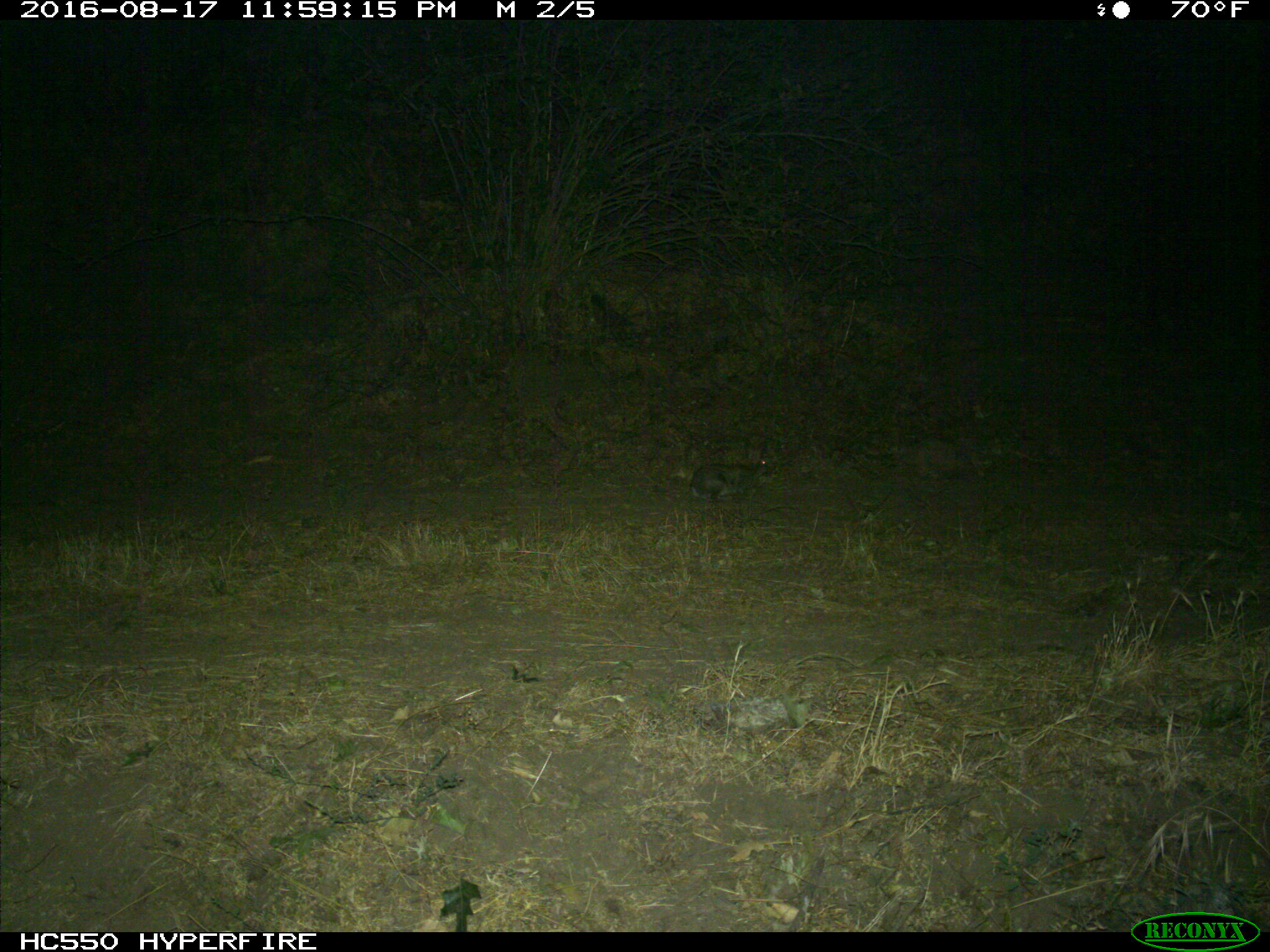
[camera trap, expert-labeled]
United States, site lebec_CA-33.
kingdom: Animalia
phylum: Chordata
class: Mammalia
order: Lagomorpha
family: Leporidae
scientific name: Leporidae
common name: rabbits and hares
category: unidentified rabbit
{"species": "unidentified rabbit (rabbits and hares) (Leporidae)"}